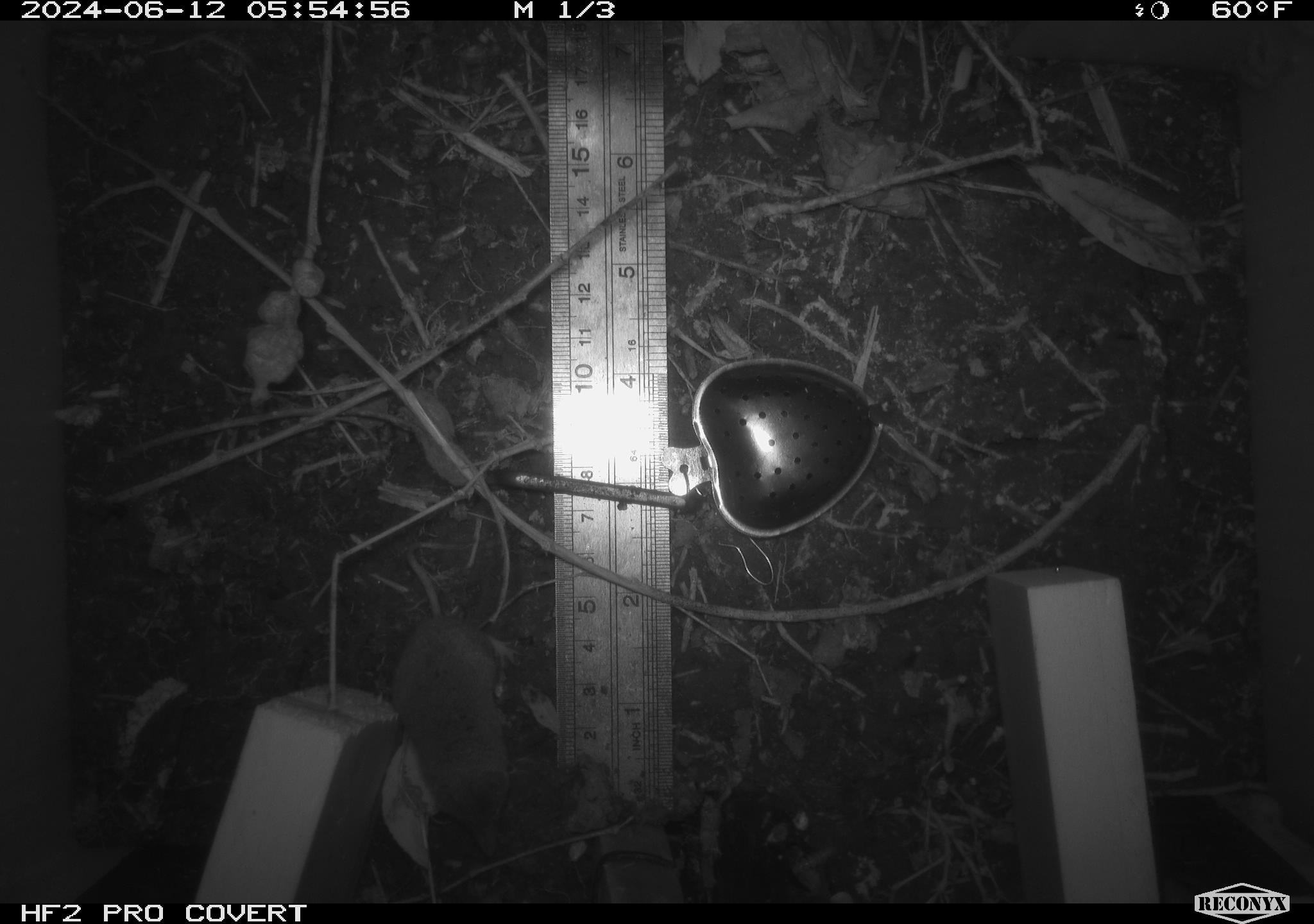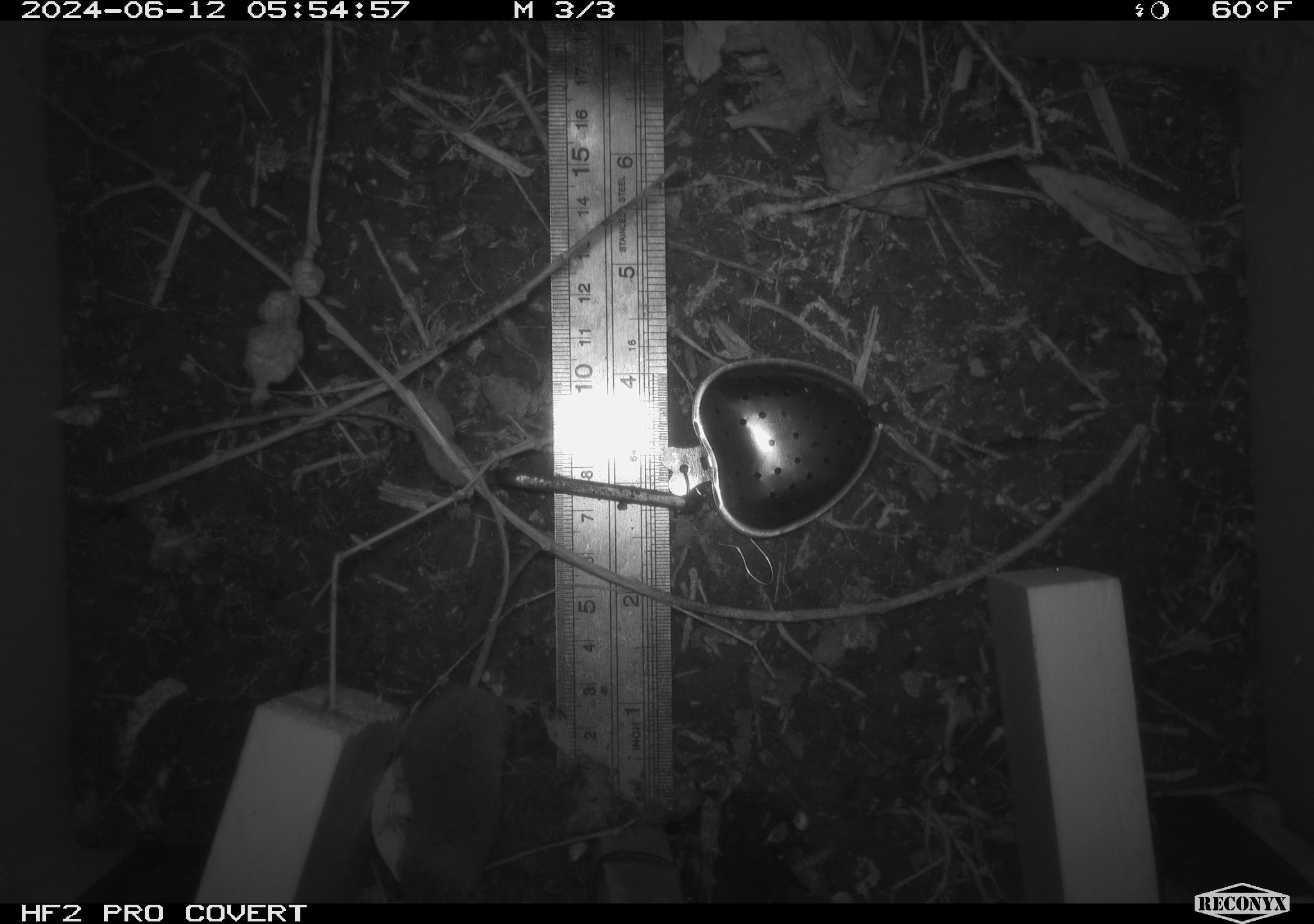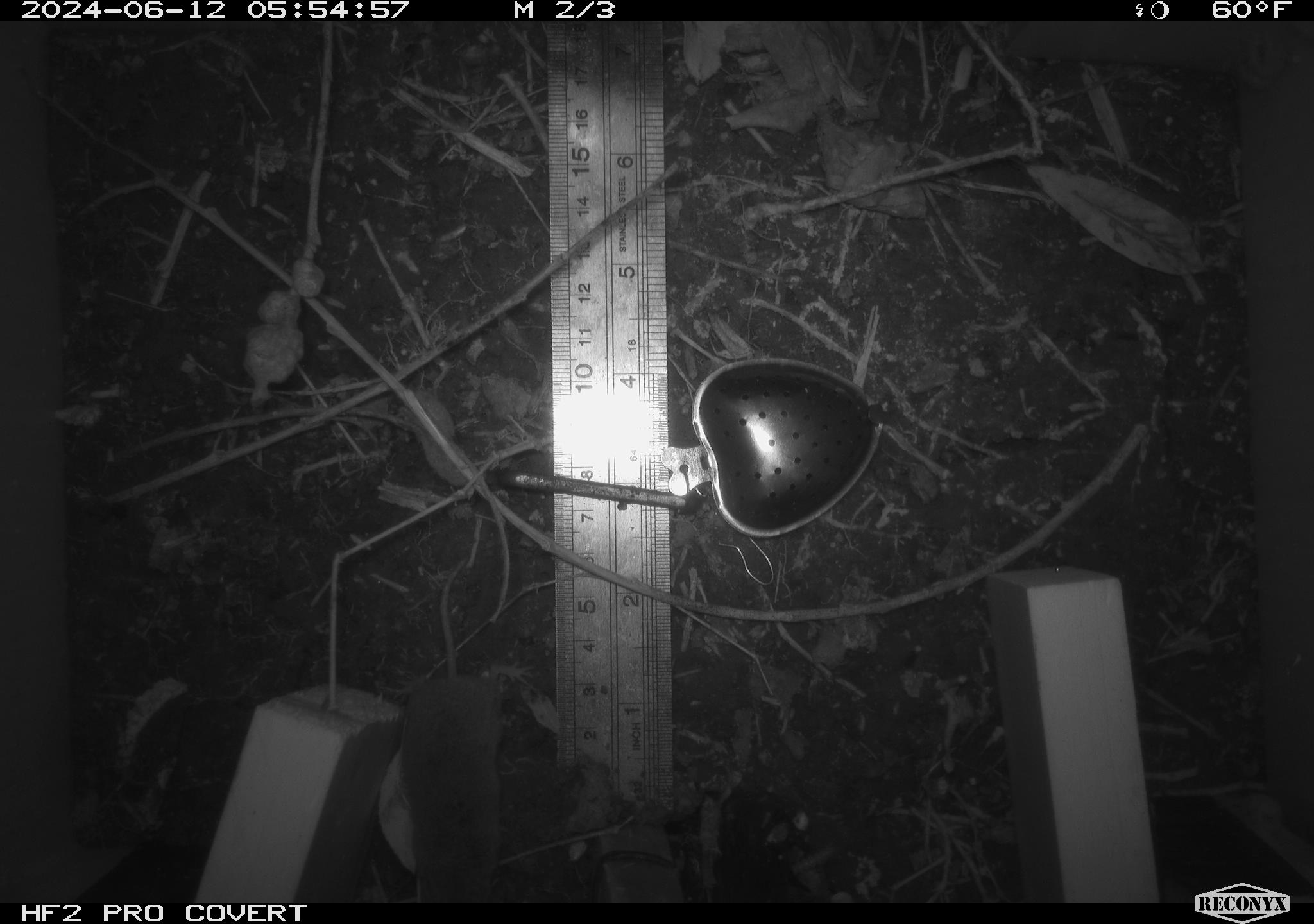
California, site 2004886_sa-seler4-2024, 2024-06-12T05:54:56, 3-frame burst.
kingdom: Animalia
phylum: Chordata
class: Mammalia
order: Eulipotyphla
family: Soricidae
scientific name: Soricidae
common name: shrews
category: soricidae family